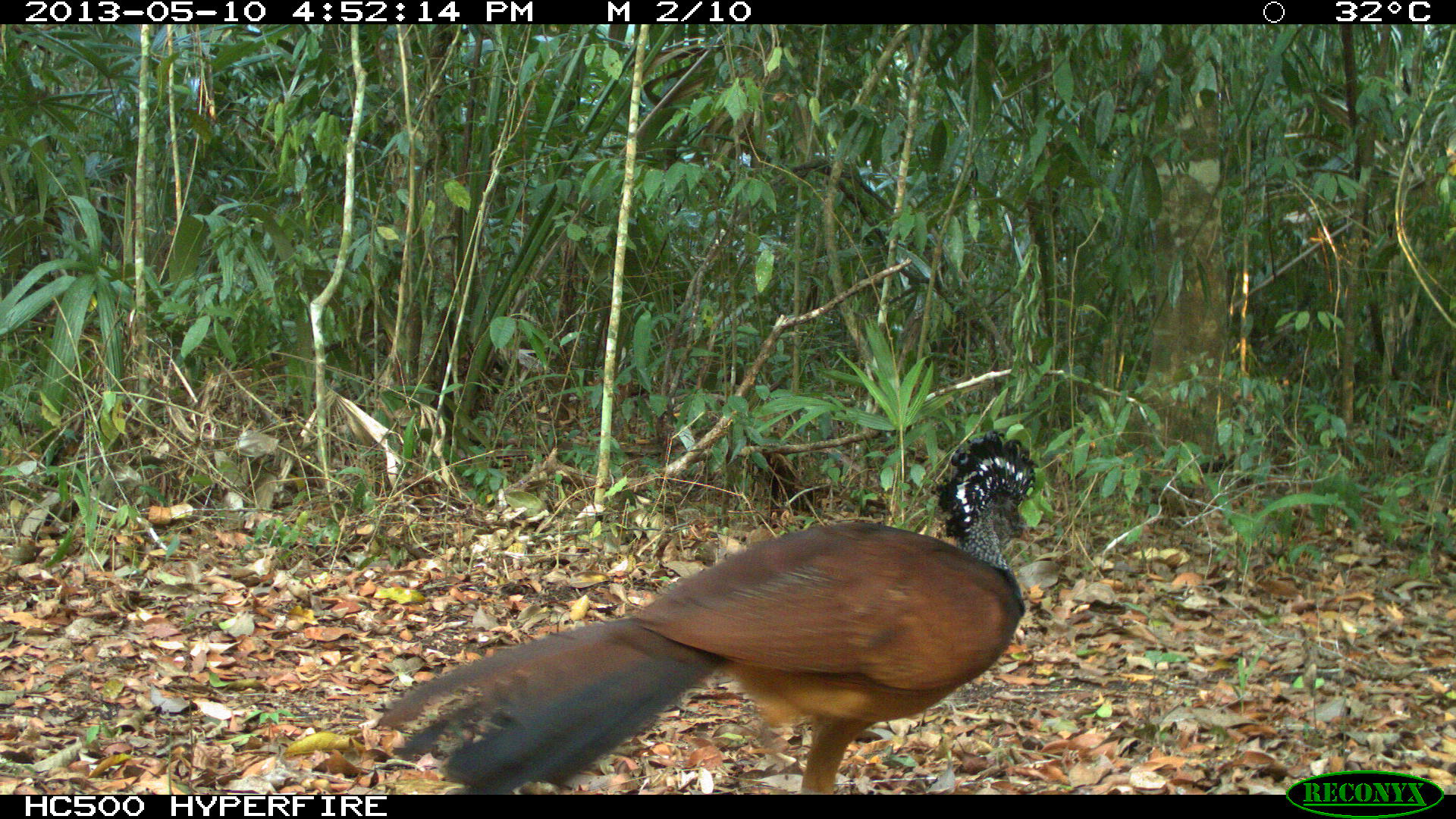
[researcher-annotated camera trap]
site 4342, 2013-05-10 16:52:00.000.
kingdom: Animalia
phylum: Chordata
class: Aves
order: Galliformes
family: Cracidae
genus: Crax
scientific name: Crax rubra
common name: great curassow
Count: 1.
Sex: female.